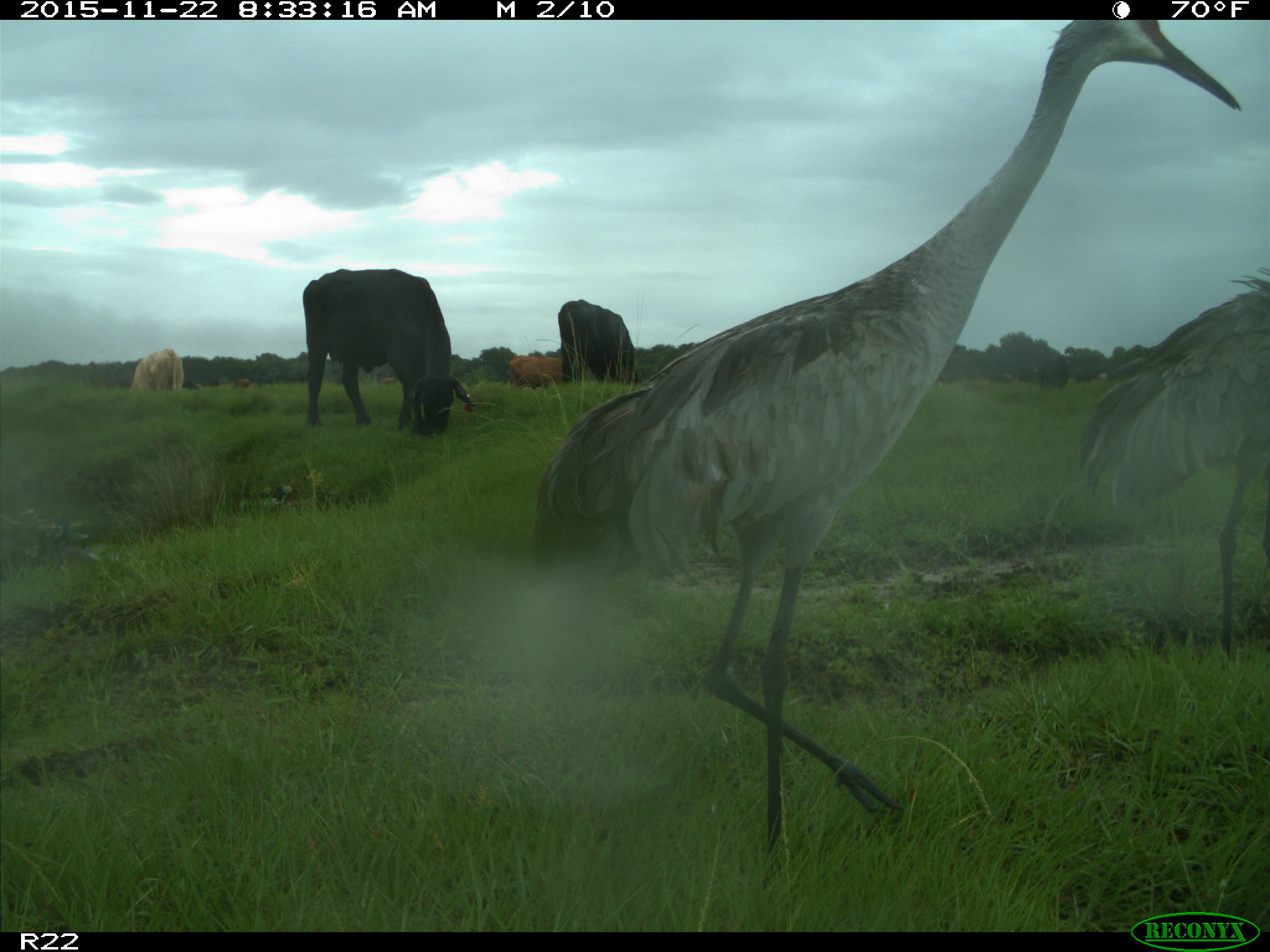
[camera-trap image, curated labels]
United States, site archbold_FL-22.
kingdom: Animalia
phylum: Chordata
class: Mammalia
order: Artiodactyla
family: Bovidae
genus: Bos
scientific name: Bos taurus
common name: domestic cow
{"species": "Bos taurus (domestic cow)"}